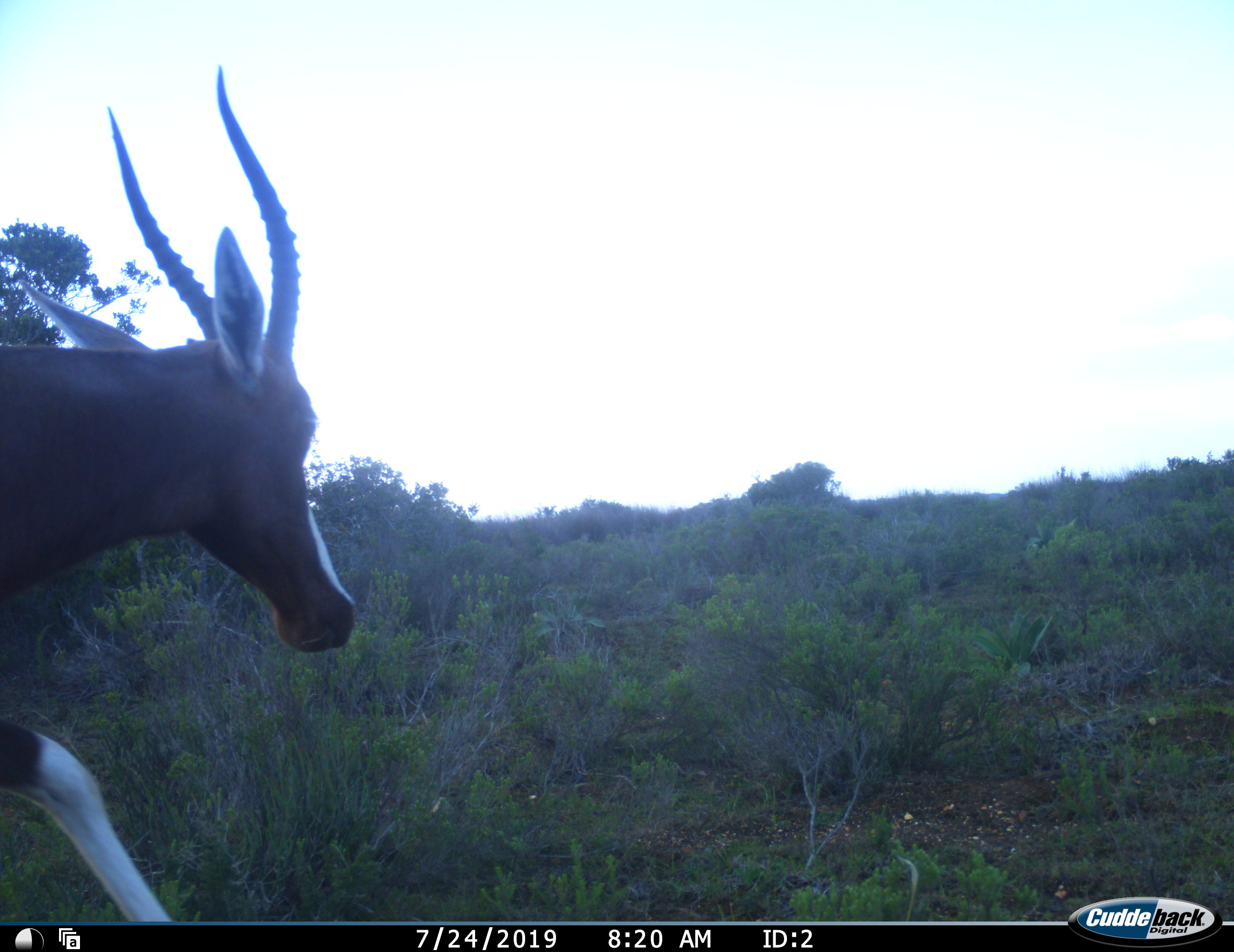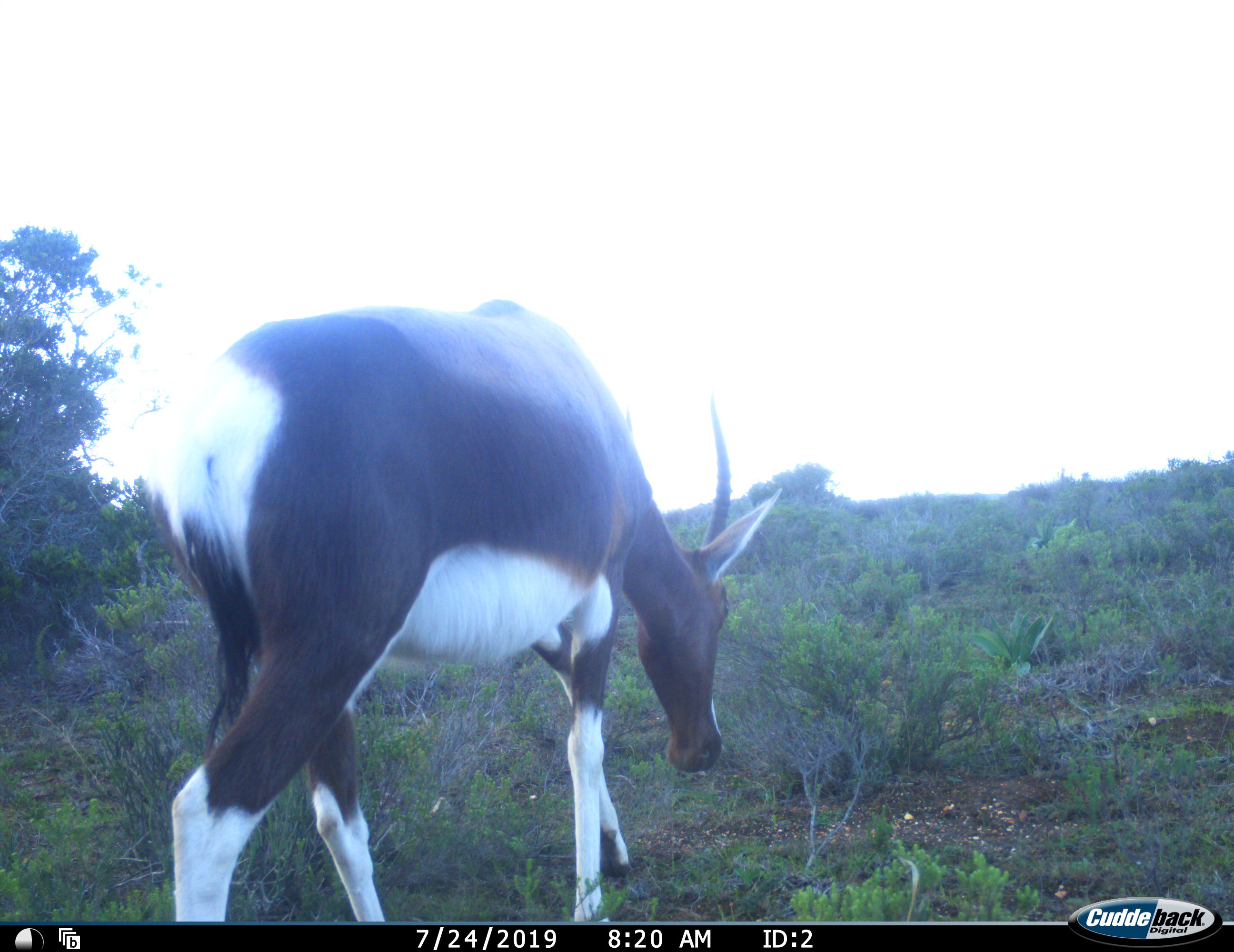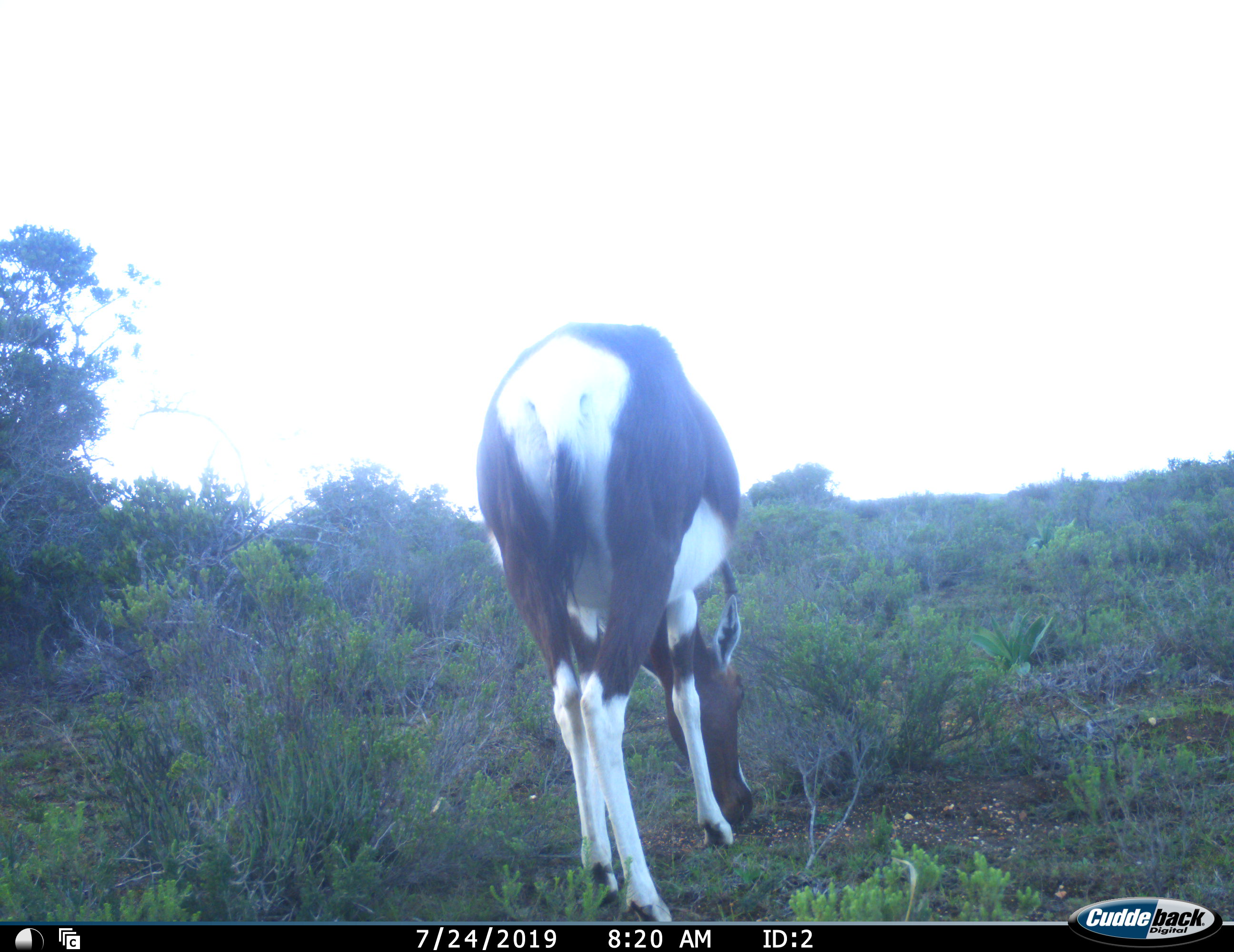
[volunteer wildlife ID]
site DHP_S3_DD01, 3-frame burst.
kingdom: Animalia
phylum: Chordata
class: Mammalia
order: Artiodactyla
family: Bovidae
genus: Damaliscus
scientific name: Damaliscus pygargus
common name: bontebok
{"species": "bontebok (Damaliscus pygargus)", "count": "1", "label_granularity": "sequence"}